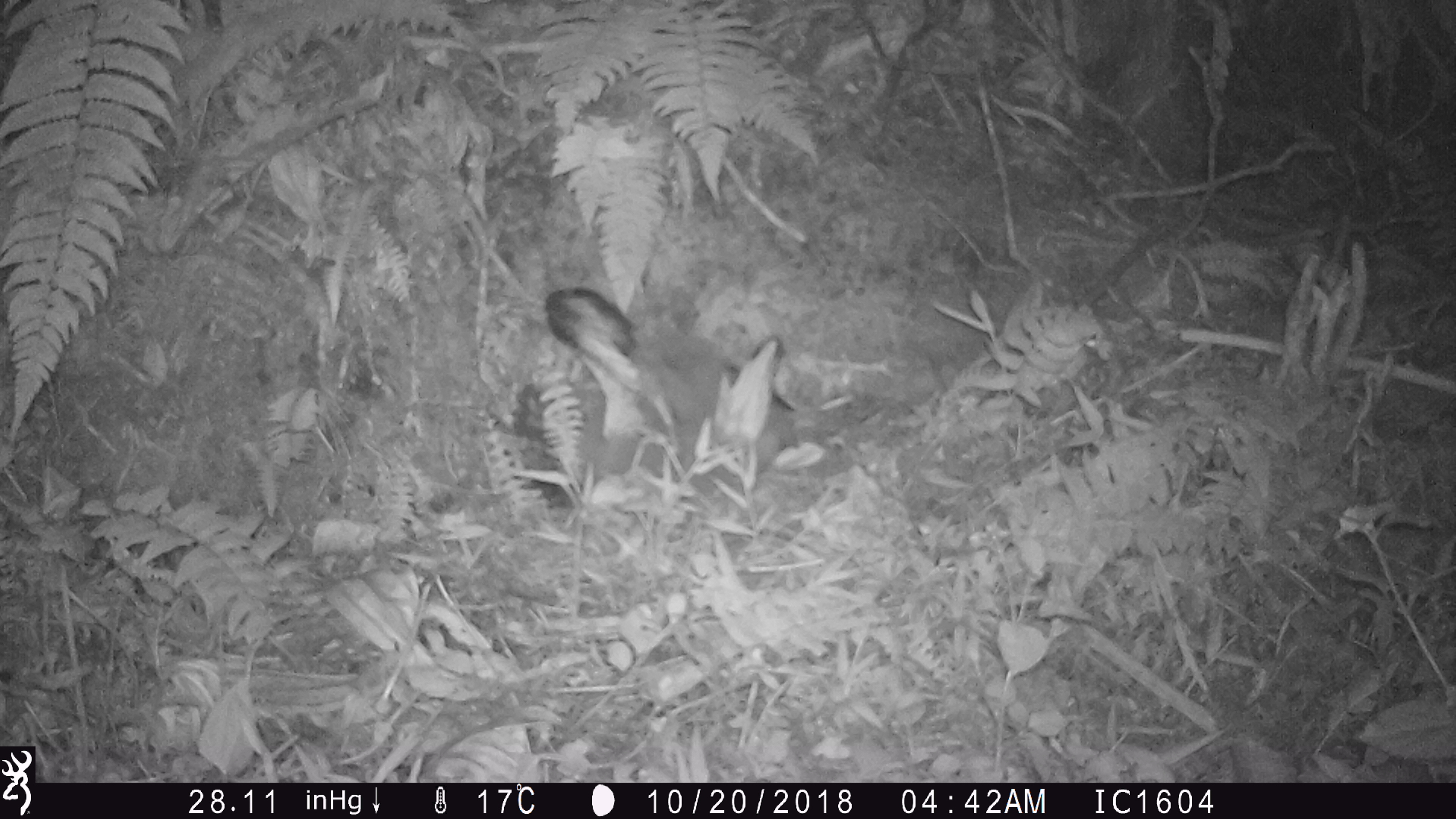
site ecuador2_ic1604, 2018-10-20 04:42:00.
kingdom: Animalia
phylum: Chordata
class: Aves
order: Procellariiformes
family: Procellariidae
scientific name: Procellariidae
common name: petrel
Petrel (Procellariidae).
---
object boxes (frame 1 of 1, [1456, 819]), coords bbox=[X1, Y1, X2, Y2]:
petrel: bbox=[533, 276, 791, 507]